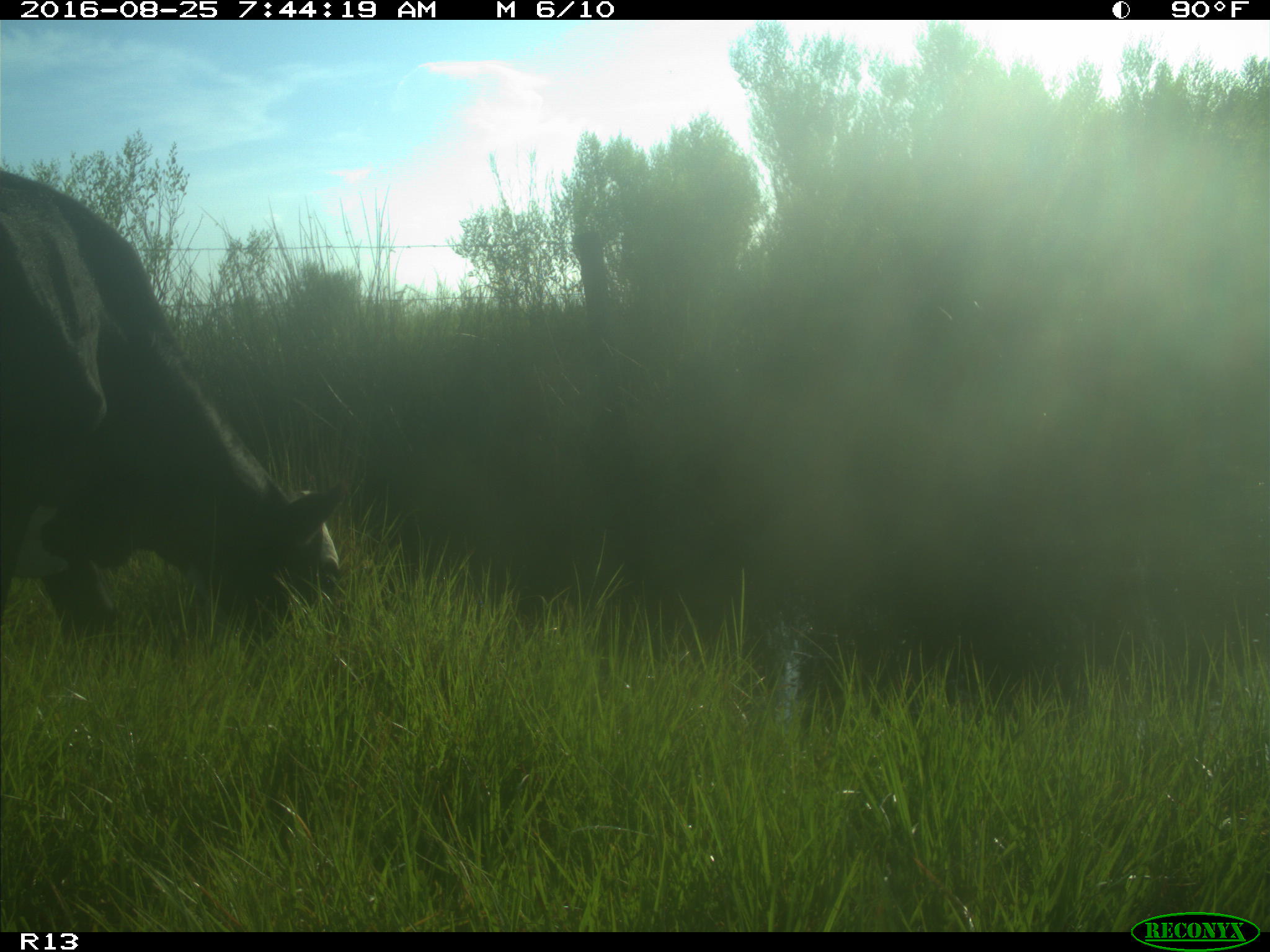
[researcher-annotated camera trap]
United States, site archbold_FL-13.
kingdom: Animalia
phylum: Chordata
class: Mammalia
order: Artiodactyla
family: Bovidae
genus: Bos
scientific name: Bos taurus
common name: domestic cow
Bos taurus (domestic cow).